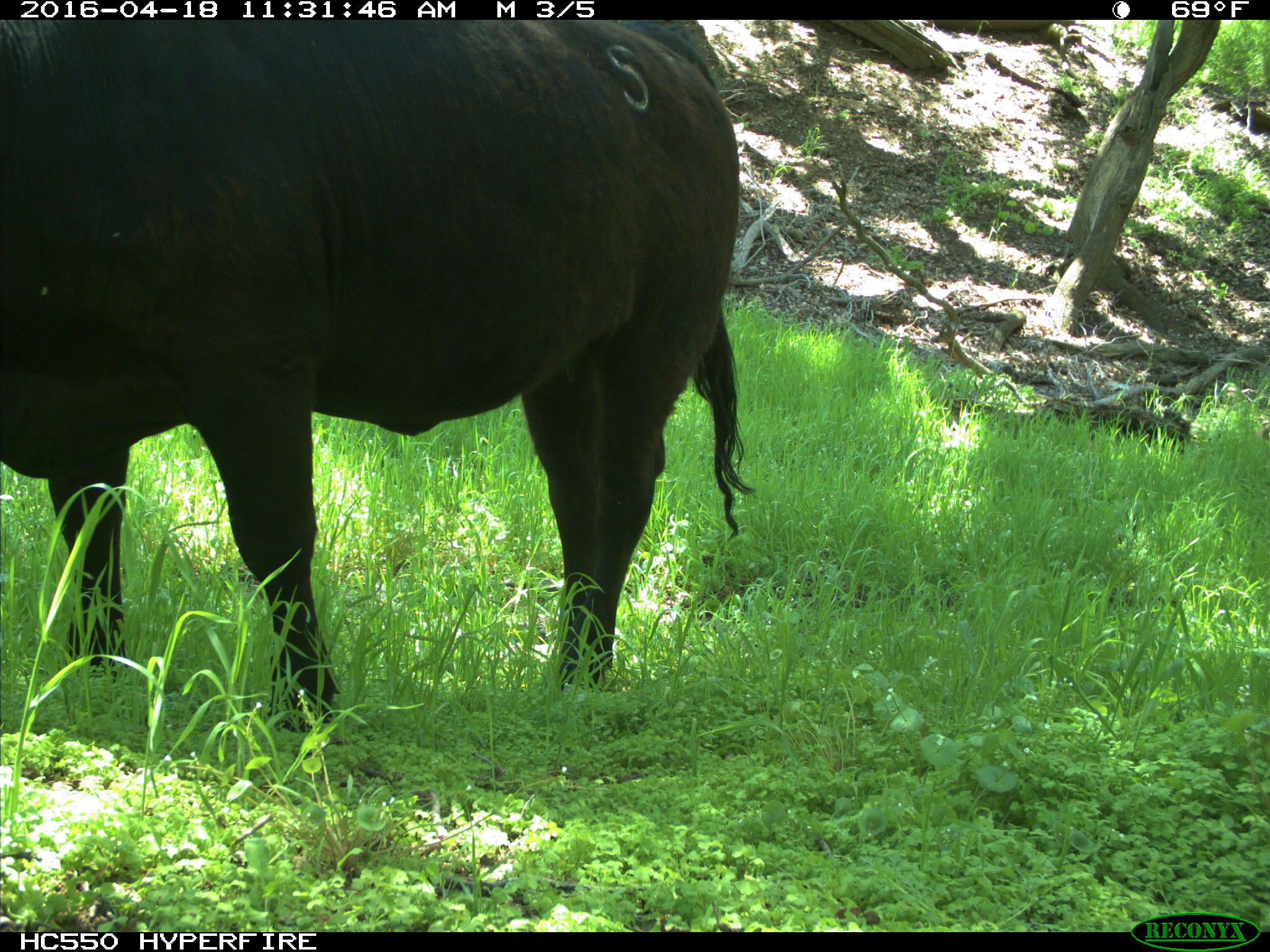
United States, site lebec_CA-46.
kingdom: Animalia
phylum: Chordata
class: Mammalia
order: Artiodactyla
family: Bovidae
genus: Bos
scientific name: Bos taurus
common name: domestic cow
Bos taurus (domestic cow).